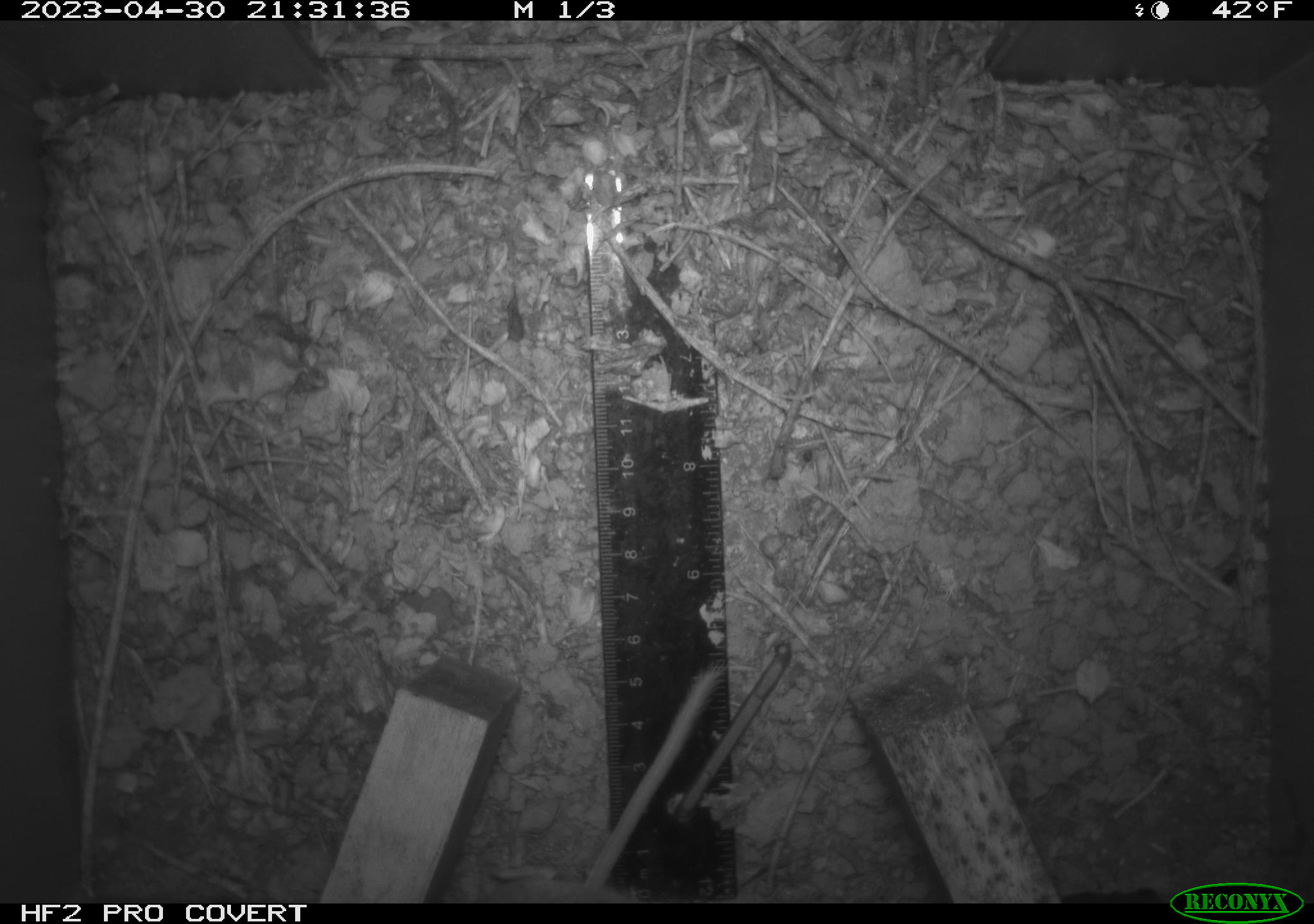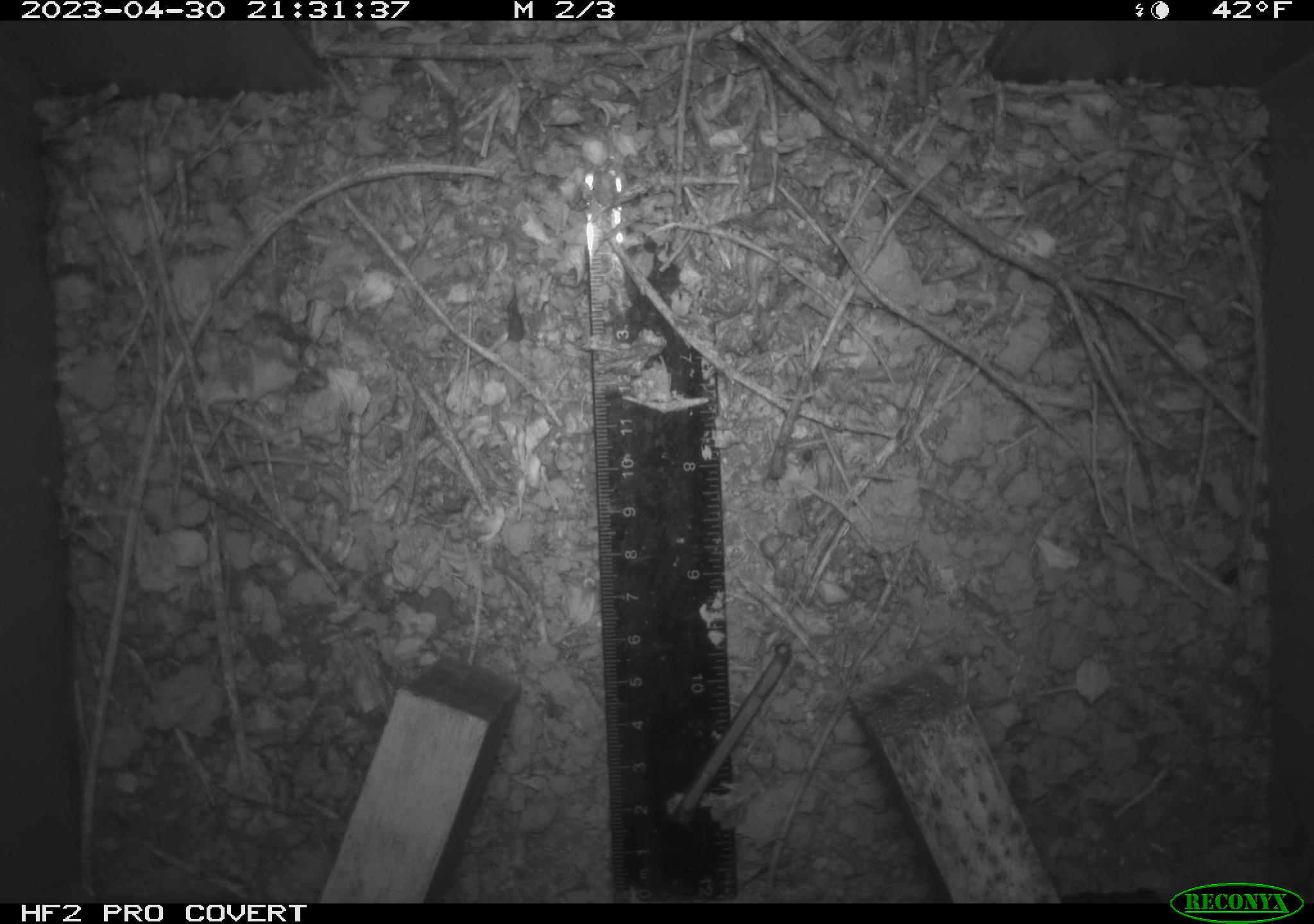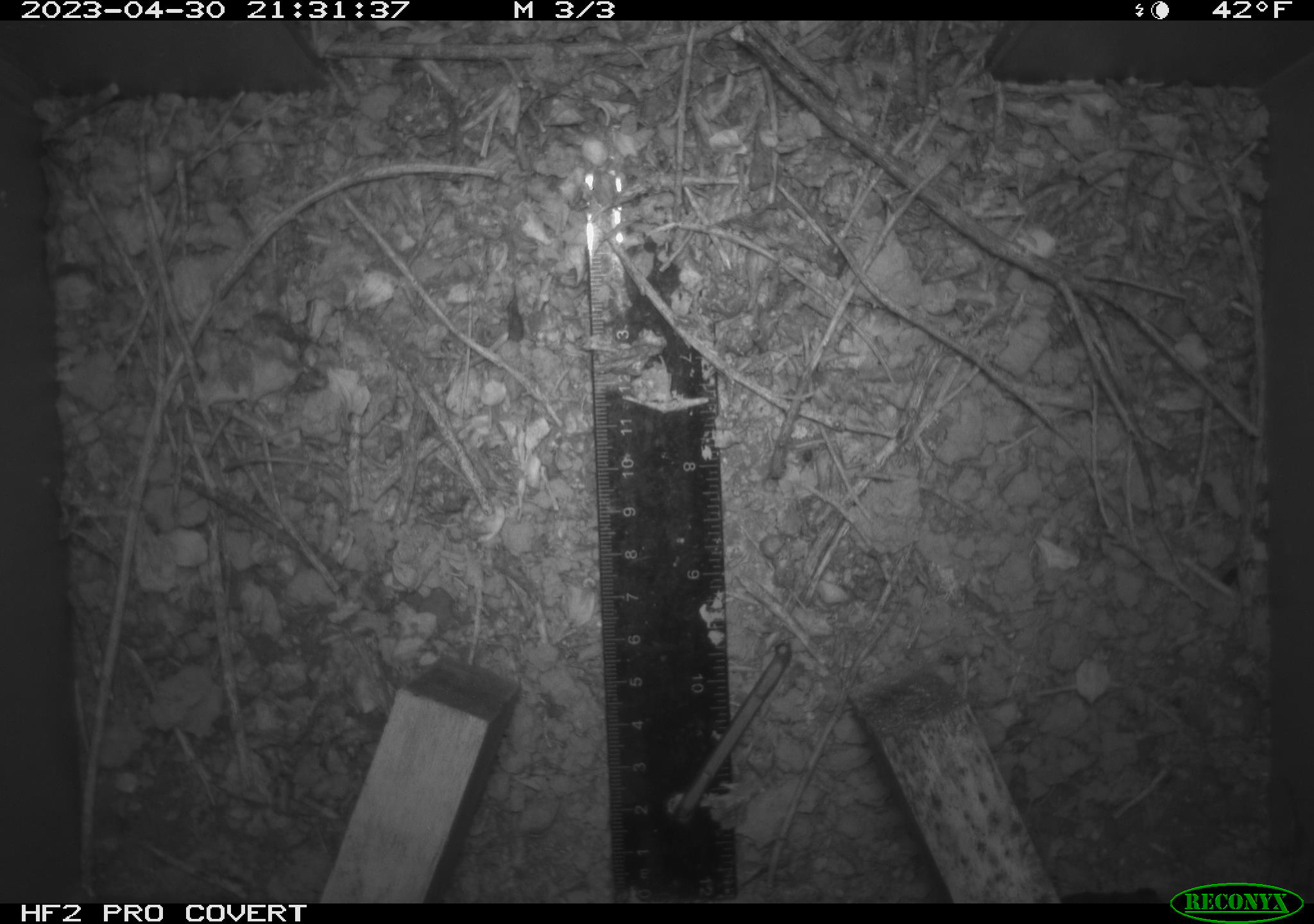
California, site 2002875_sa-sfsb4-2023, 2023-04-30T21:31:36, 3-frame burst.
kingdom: Animalia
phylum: Chordata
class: Mammalia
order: Rodentia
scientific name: Rodentia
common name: mouse species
Mouse species (Rodentia).